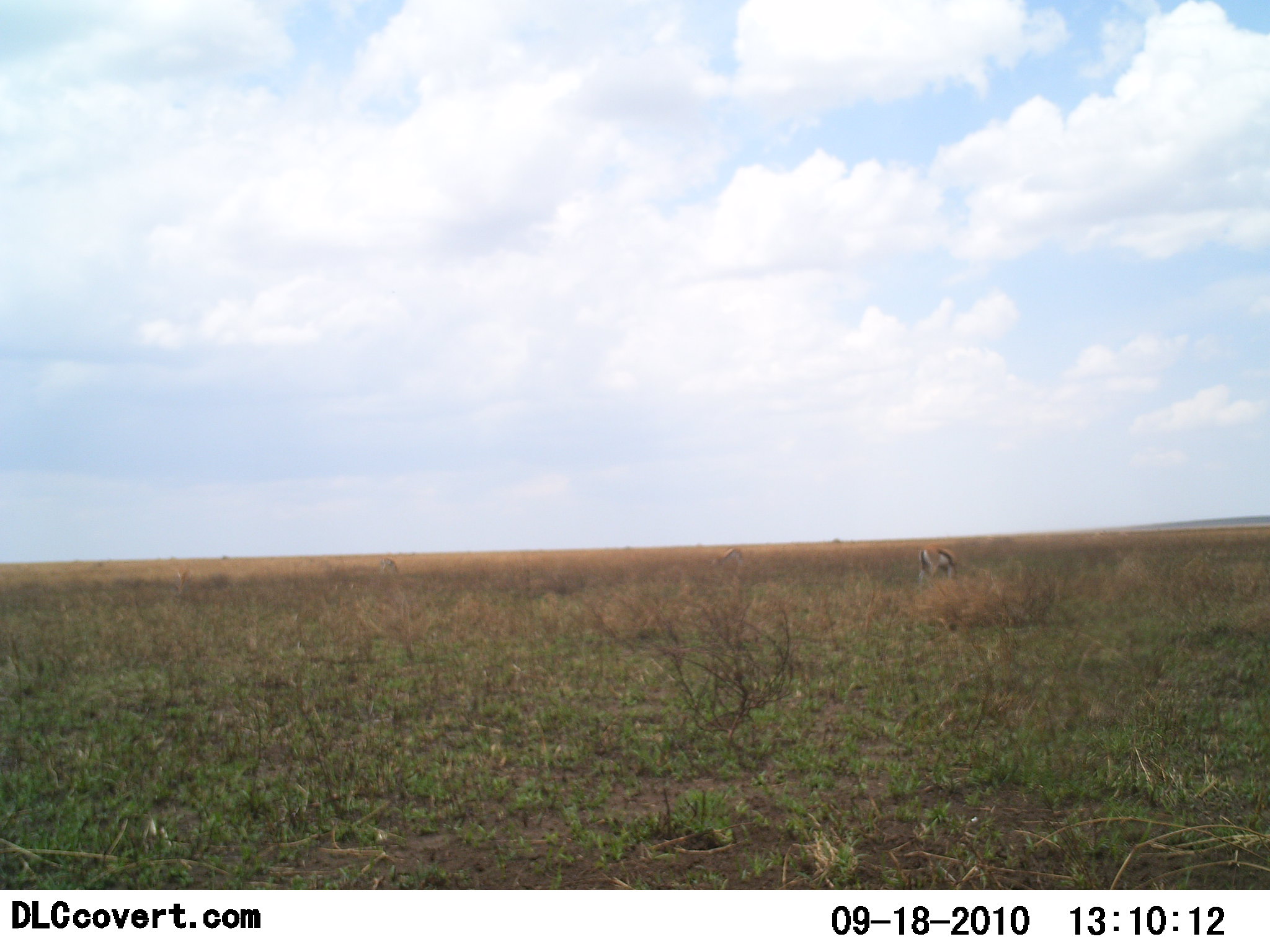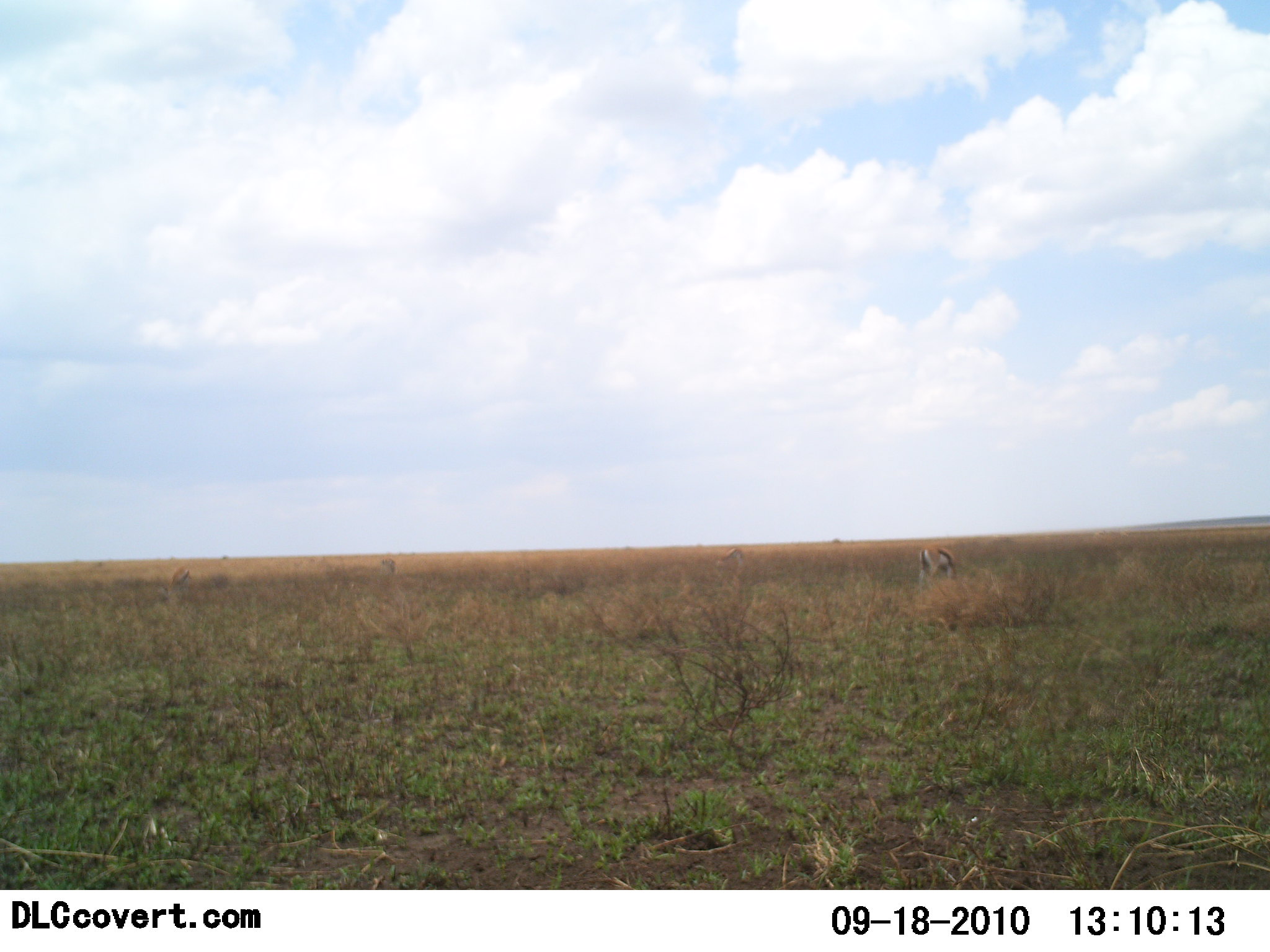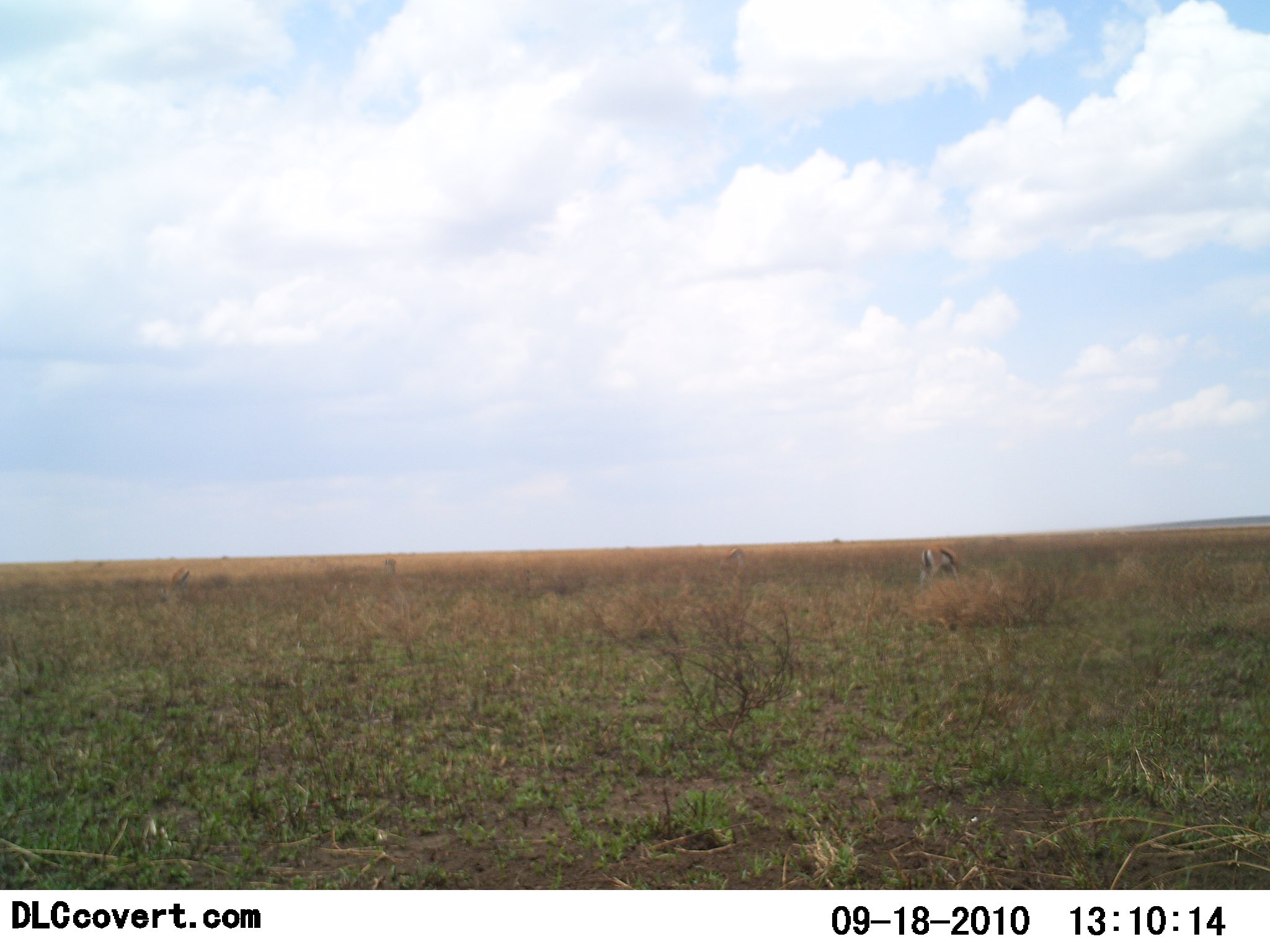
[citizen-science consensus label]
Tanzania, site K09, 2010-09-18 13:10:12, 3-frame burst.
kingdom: Animalia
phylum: Chordata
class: Mammalia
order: Artiodactyla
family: Bovidae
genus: Eudorcas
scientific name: Eudorcas thomsonii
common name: thomson's gazelle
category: gazellethomsons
Gazellethomsons (thomson's gazelle) (Eudorcas thomsonii), count 1. Behavior (volunteer vote fractions): standing 33%, resting 0%, moving 0%, interacting 0%. Young present (vote fraction): 0%. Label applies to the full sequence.